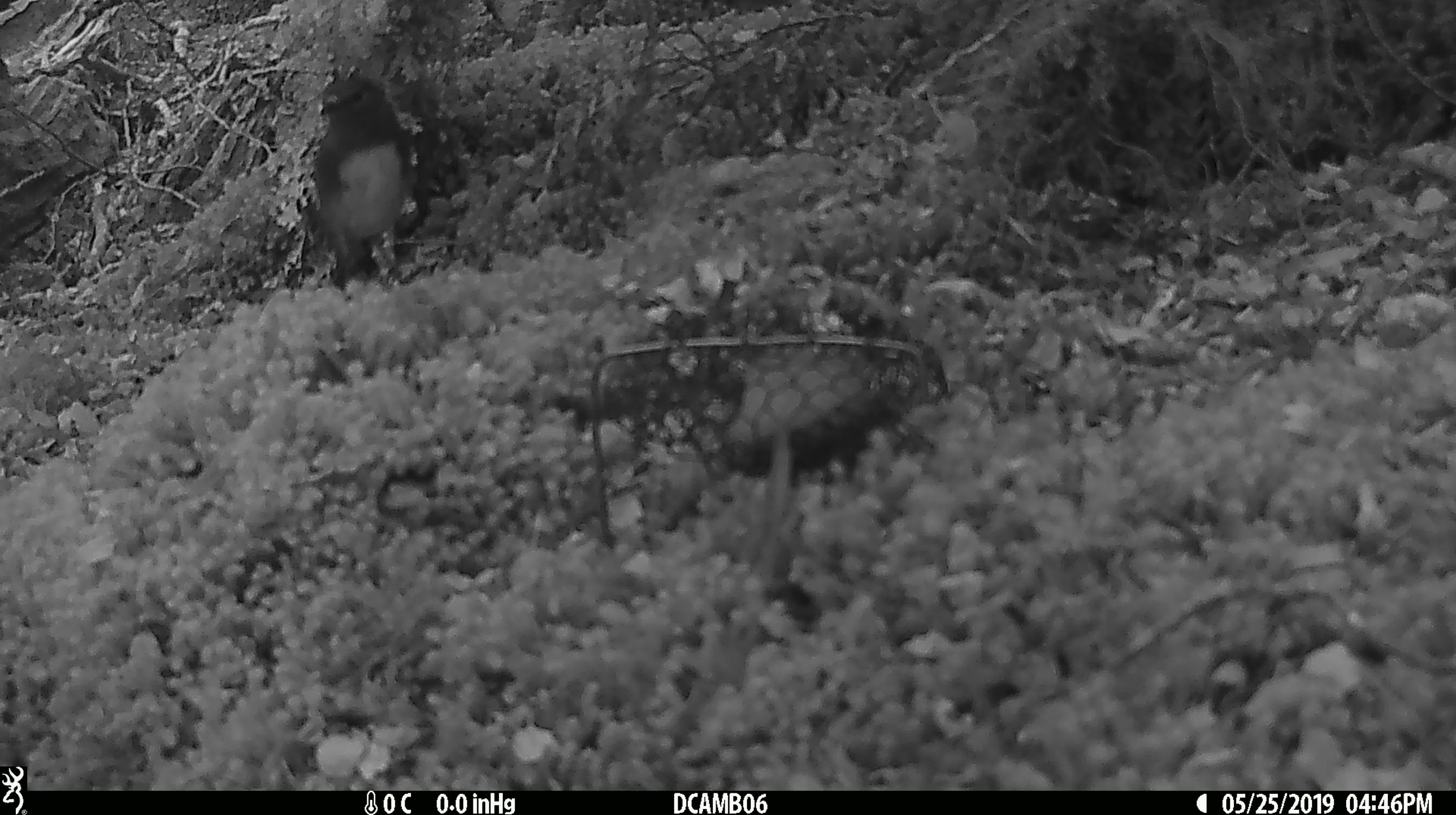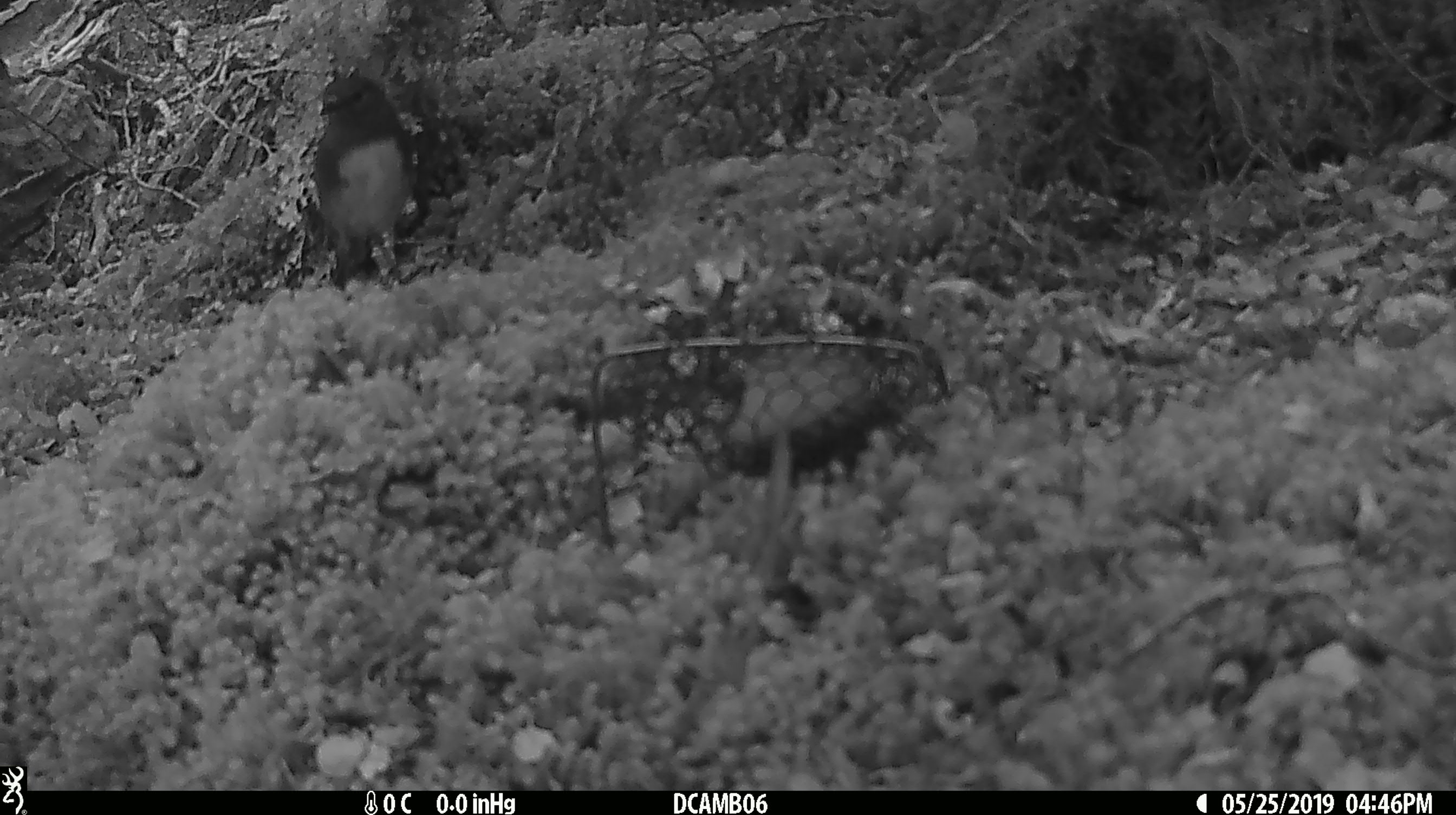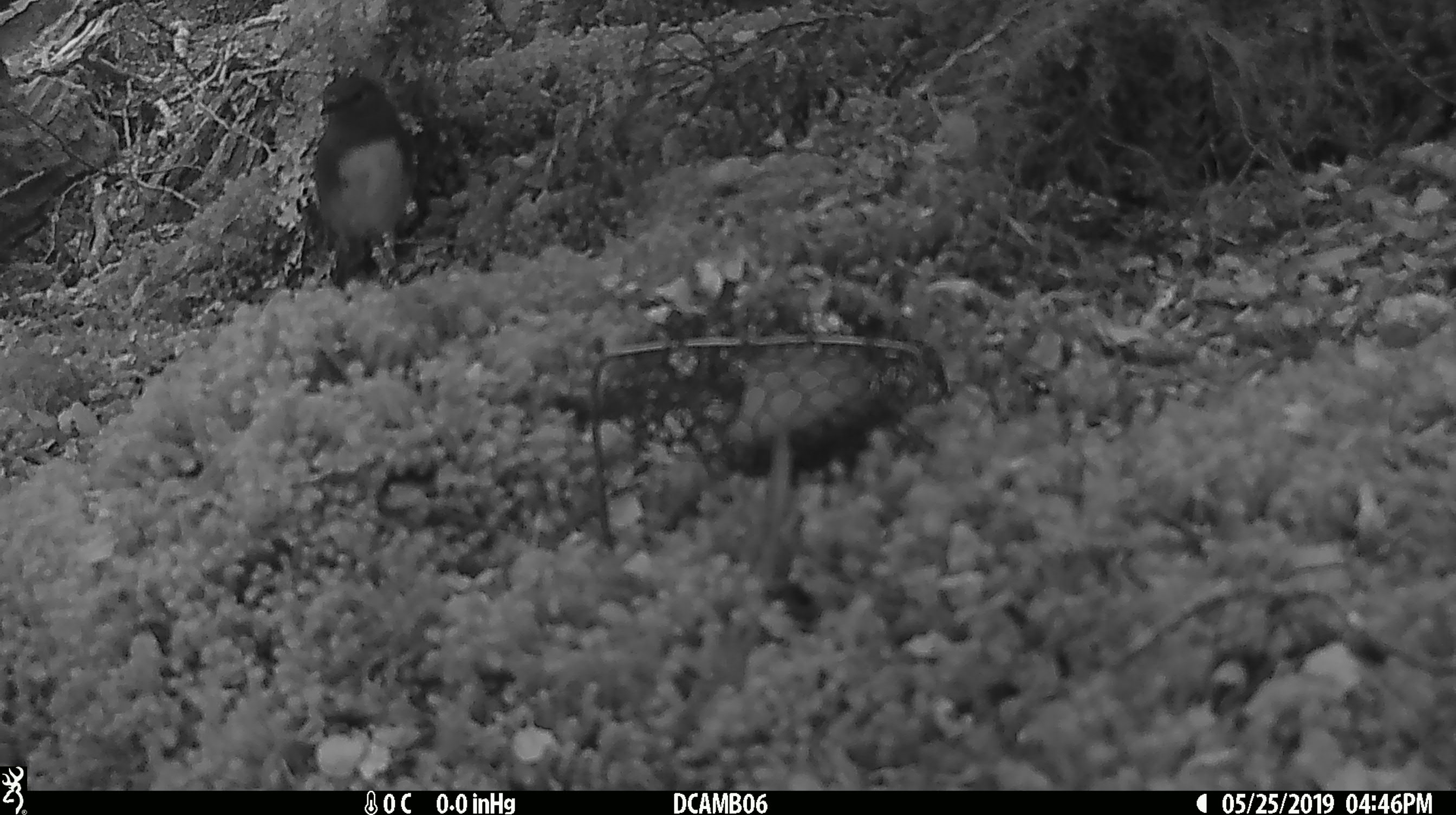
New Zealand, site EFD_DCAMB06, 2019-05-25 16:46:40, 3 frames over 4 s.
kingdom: Animalia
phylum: Chordata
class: Aves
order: Passeriformes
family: Petroicidae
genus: Petroica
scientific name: Petroica australis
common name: new zealand robin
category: robin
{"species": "robin (new zealand robin) (Petroica australis)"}